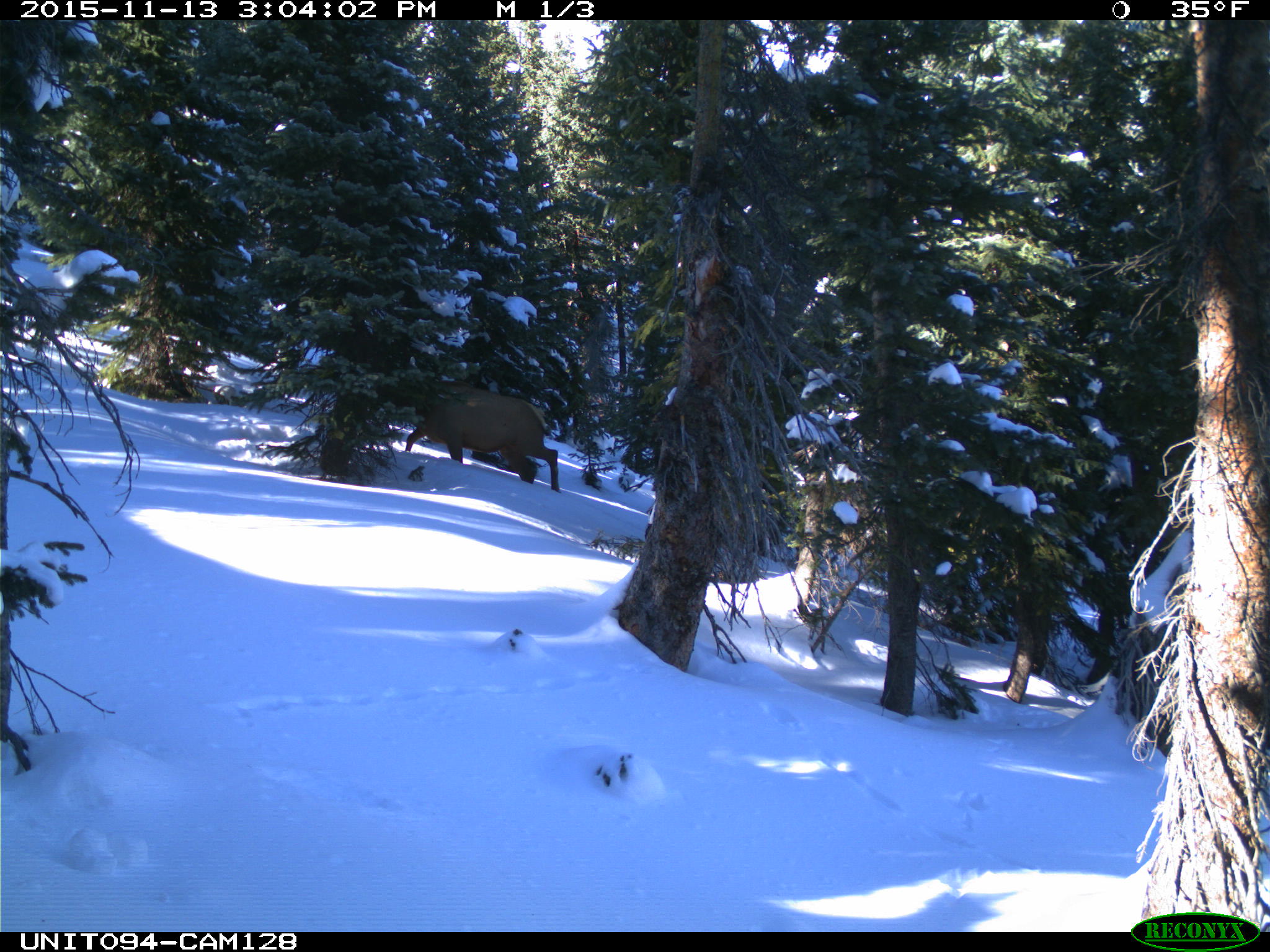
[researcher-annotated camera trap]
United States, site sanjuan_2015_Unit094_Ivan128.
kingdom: Animalia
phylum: Chordata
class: Mammalia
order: Artiodactyla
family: Cervidae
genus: Cervus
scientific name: Cervus elaphus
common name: red deer